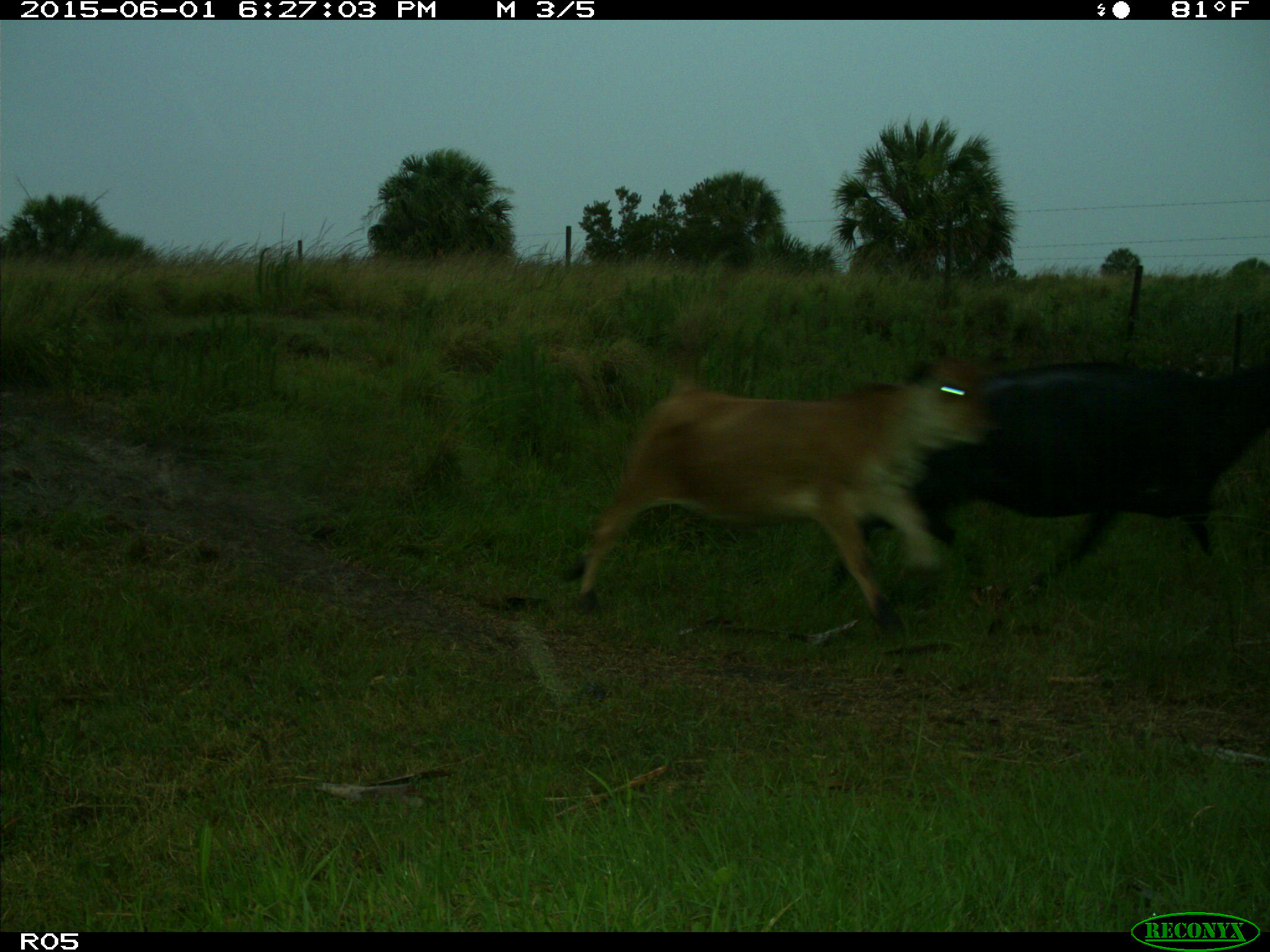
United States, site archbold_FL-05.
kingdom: Animalia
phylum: Chordata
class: Mammalia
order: Artiodactyla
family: Bovidae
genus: Bos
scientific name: Bos taurus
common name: domestic cow